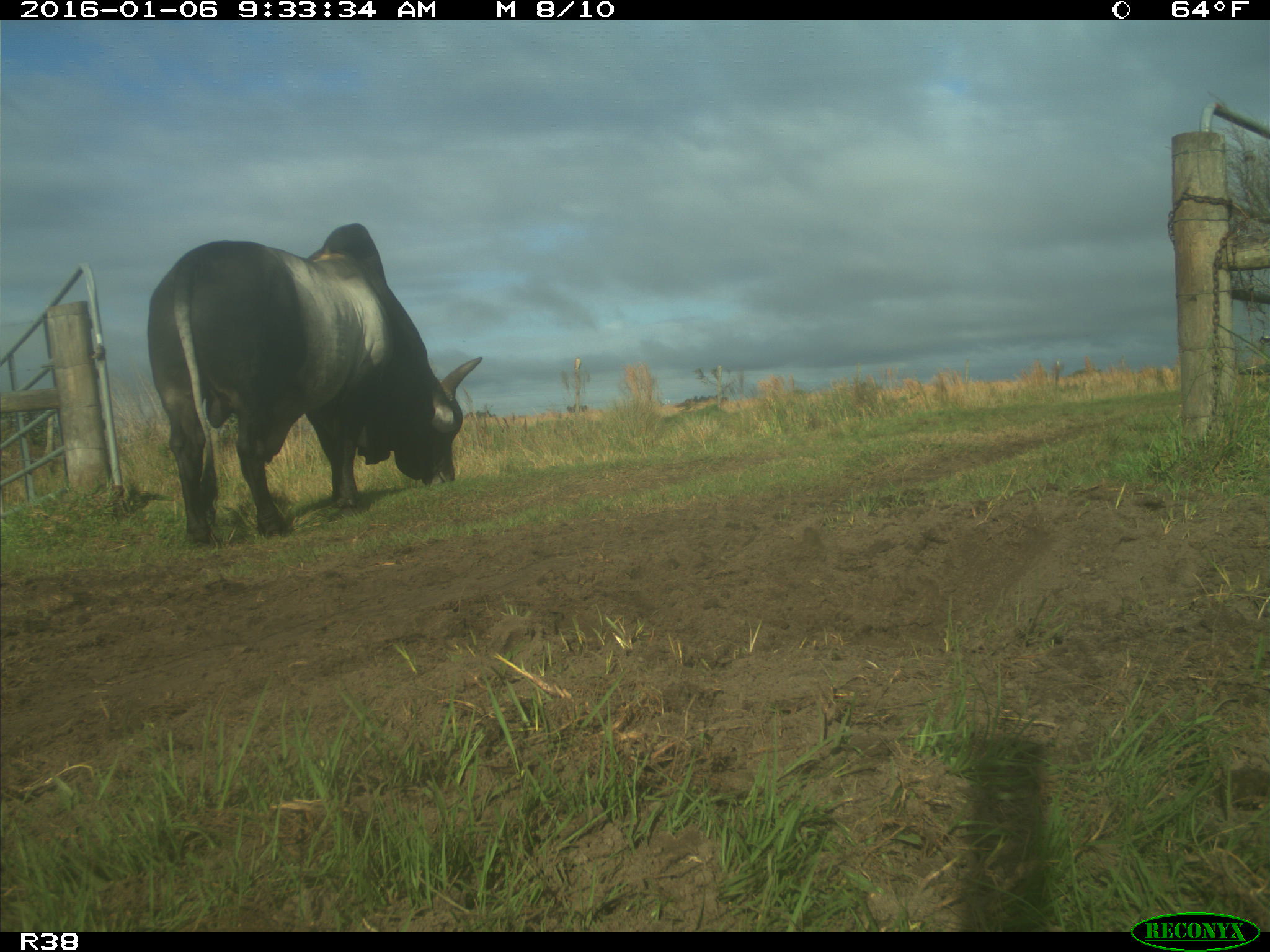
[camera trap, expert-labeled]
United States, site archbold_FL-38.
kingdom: Animalia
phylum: Chordata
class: Mammalia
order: Artiodactyla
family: Bovidae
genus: Bos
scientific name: Bos taurus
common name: domestic cow